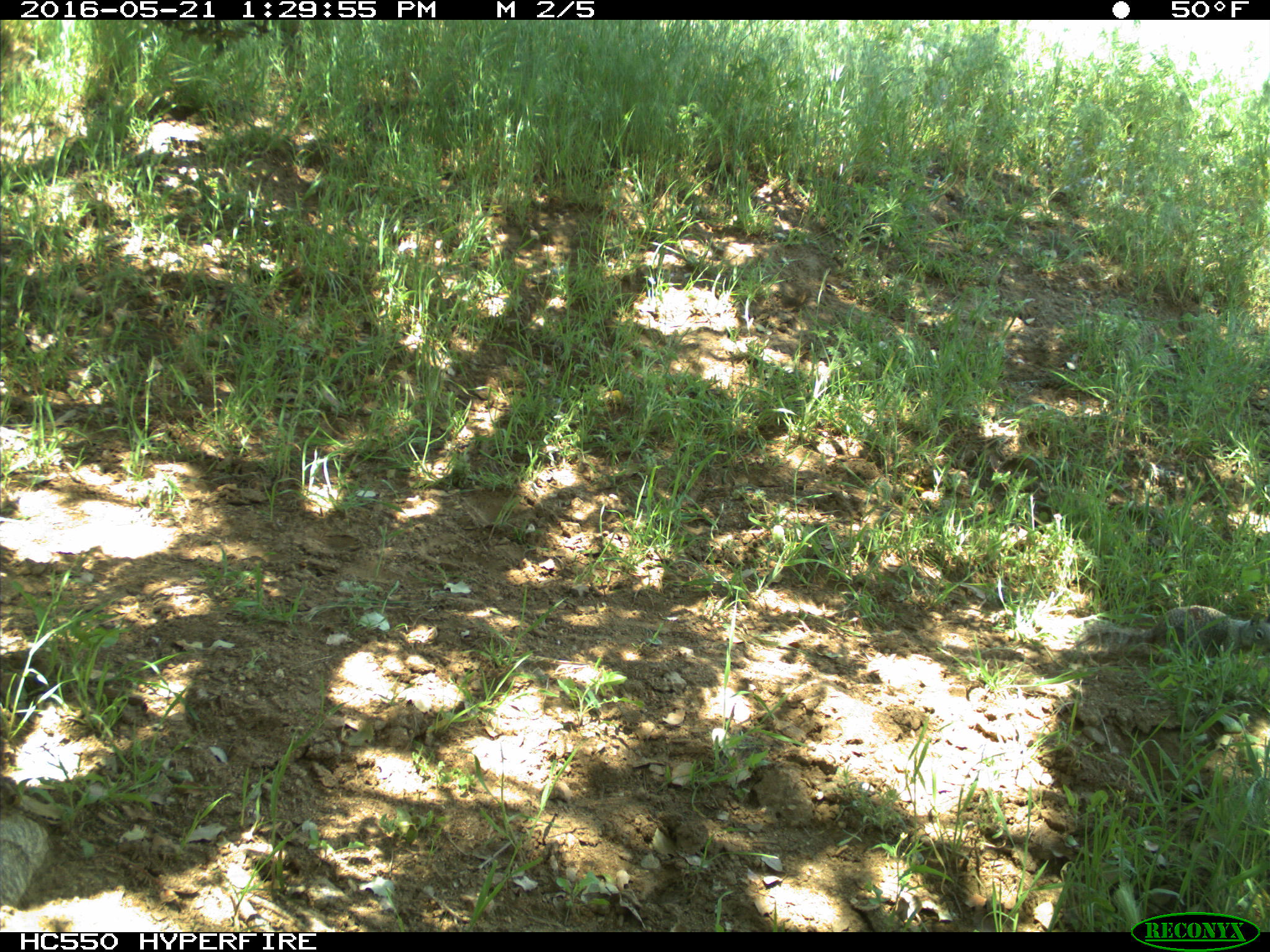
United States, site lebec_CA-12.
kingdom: Animalia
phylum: Chordata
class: Mammalia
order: Rodentia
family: Sciuridae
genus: Otospermophilus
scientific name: Otospermophilus beecheyi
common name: california ground squirrel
Otospermophilus beecheyi (california ground squirrel).